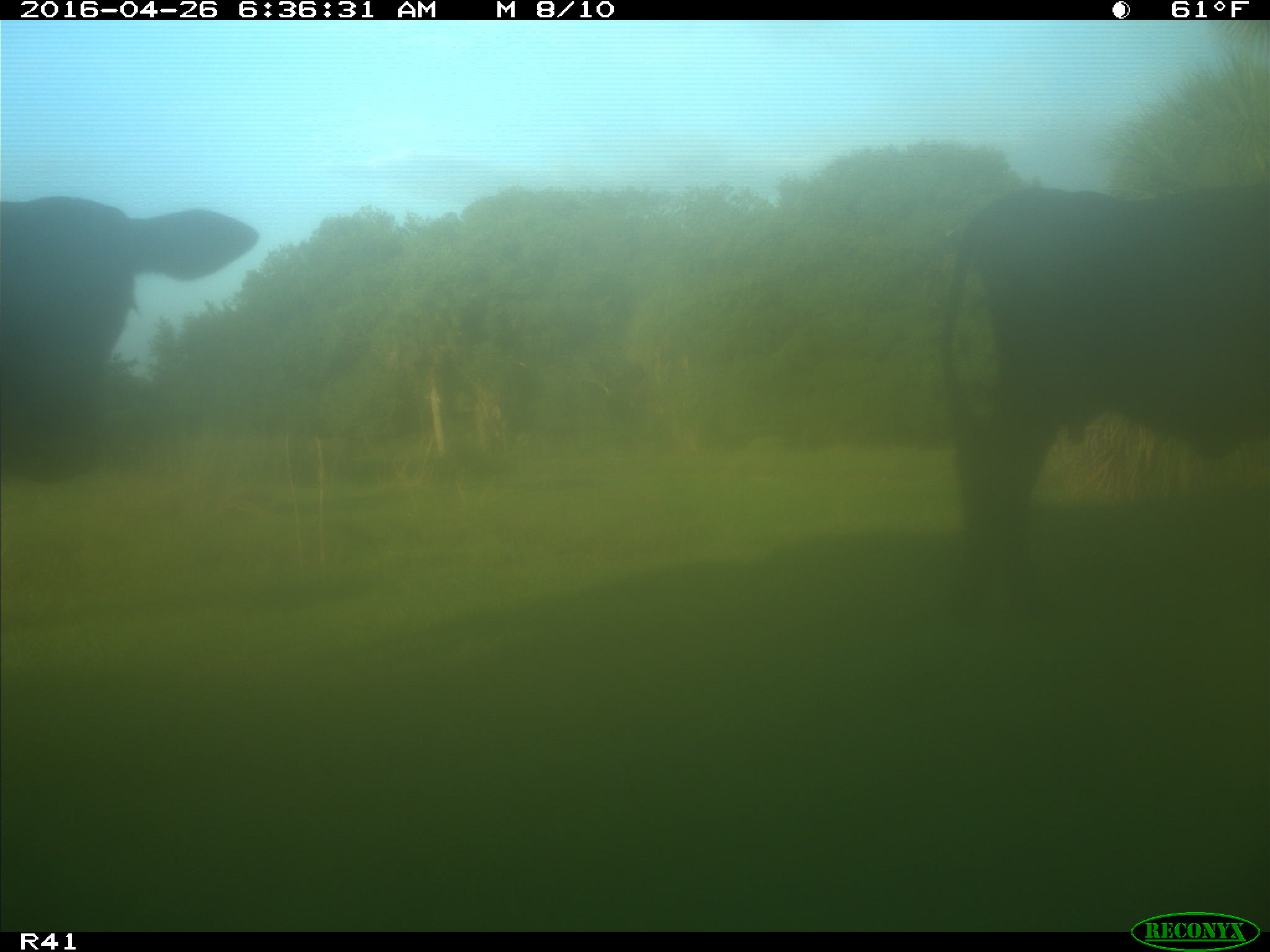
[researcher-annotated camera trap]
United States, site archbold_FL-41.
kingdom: Animalia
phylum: Chordata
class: Mammalia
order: Artiodactyla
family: Bovidae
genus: Bos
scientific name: Bos taurus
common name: domestic cow